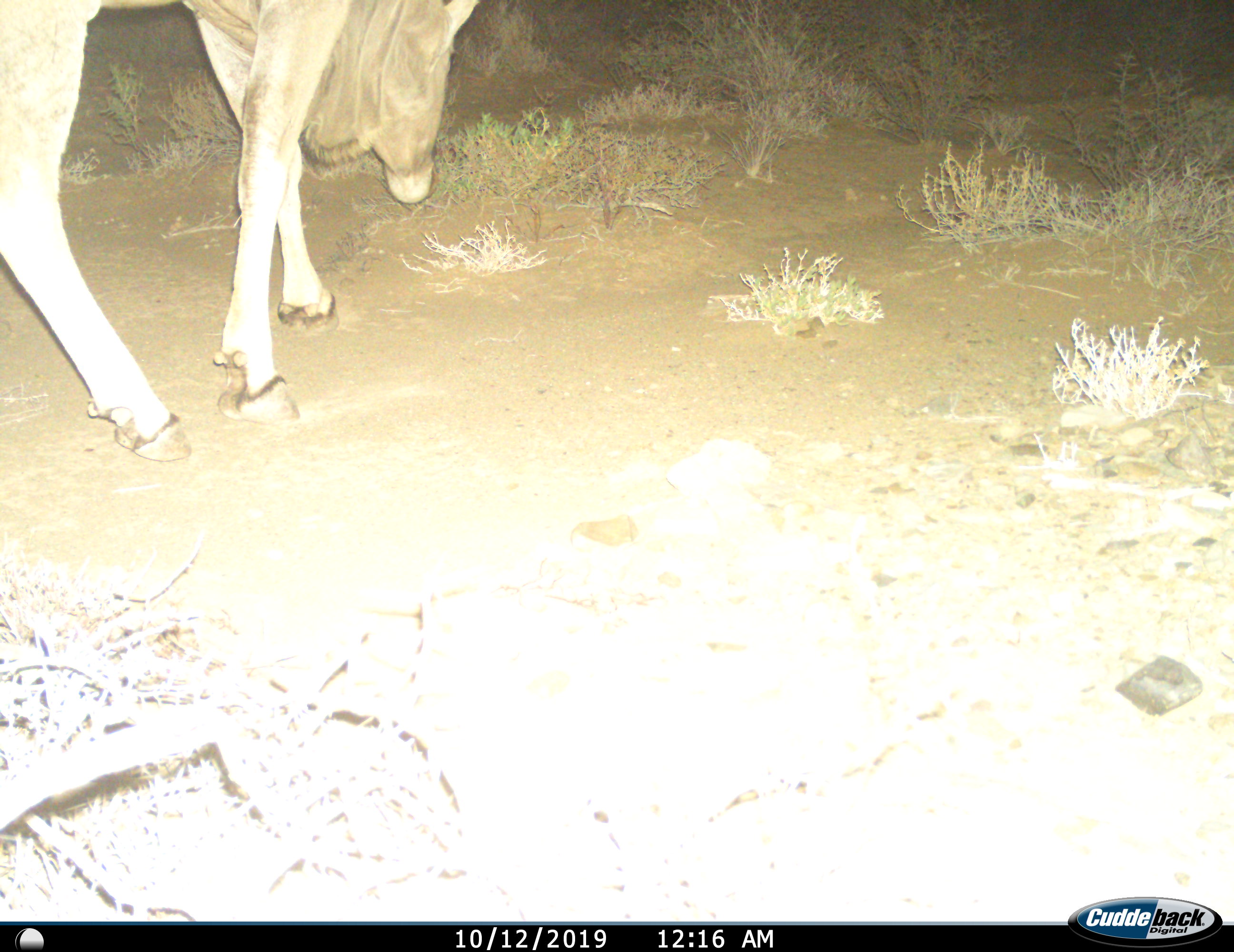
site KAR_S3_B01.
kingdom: Animalia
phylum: Chordata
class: Mammalia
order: Artiodactyla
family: Bovidae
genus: Tragelaphus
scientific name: Tragelaphus oryx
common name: eland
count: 1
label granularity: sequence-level